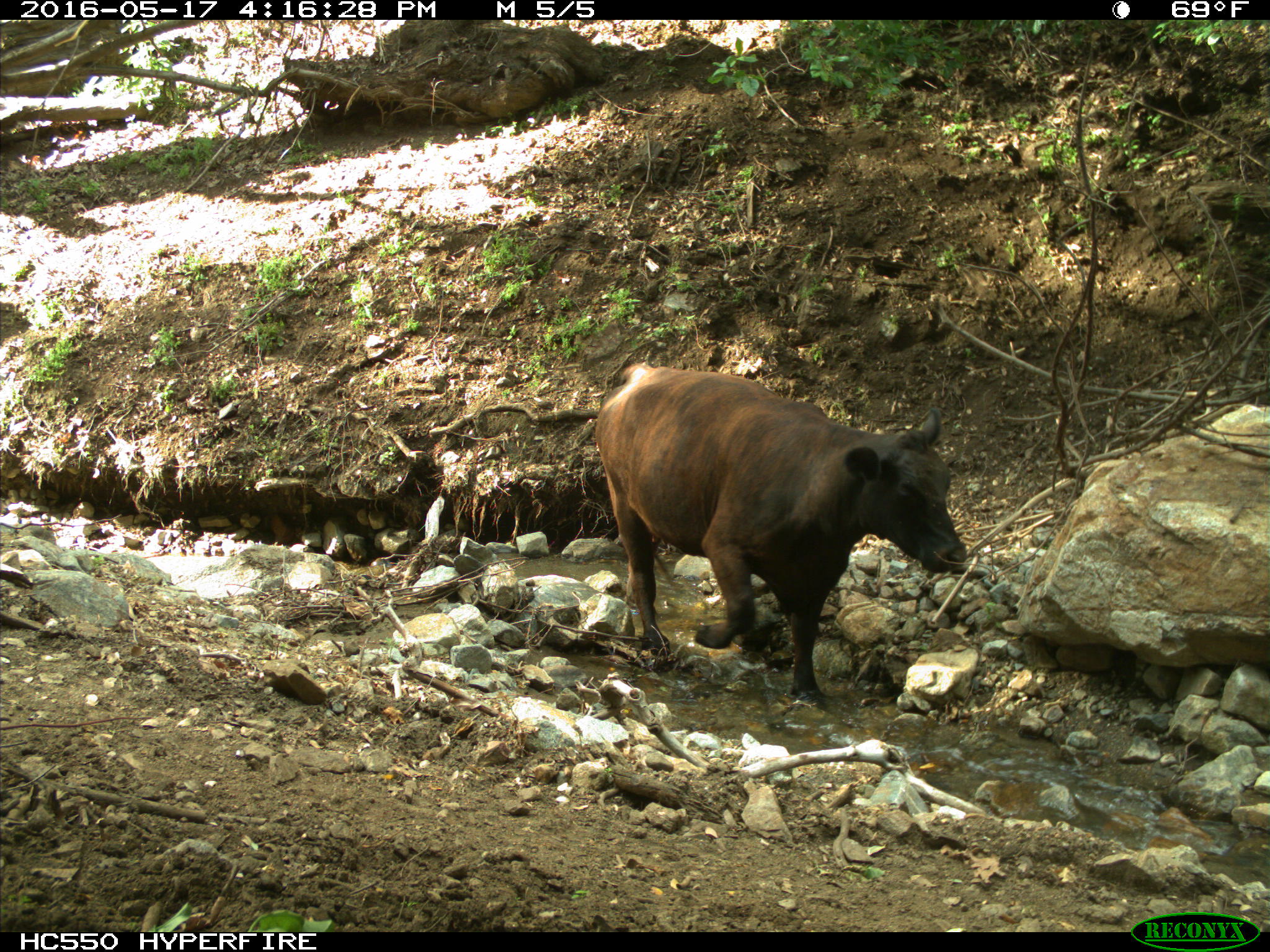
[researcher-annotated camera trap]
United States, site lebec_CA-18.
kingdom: Animalia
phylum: Chordata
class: Mammalia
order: Artiodactyla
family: Bovidae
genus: Bos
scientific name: Bos taurus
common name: domestic cow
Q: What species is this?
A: Bos taurus (domestic cow).